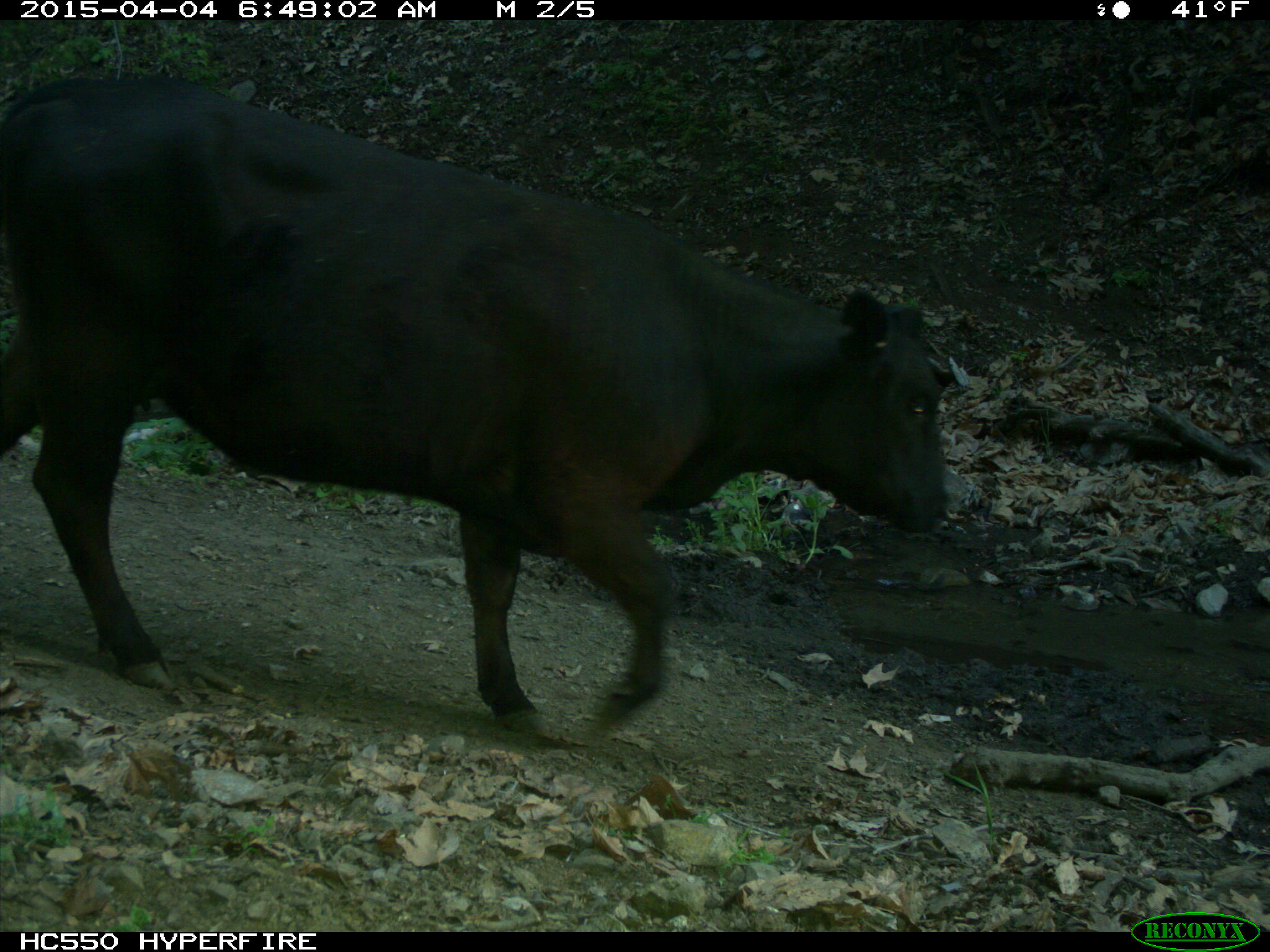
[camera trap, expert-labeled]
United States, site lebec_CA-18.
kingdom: Animalia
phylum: Chordata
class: Mammalia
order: Artiodactyla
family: Bovidae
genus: Bos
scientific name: Bos taurus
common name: domestic cow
Bos taurus (domestic cow).